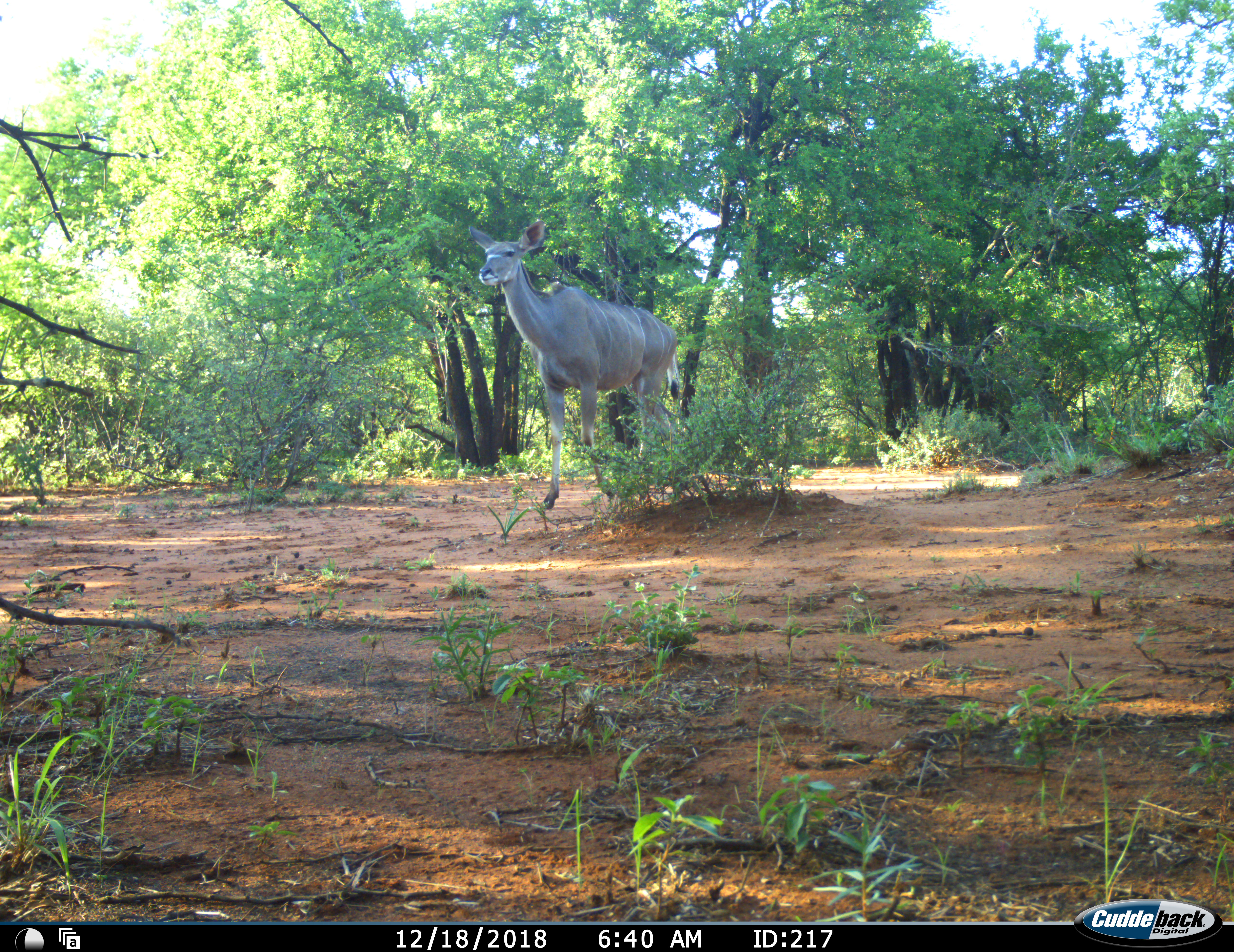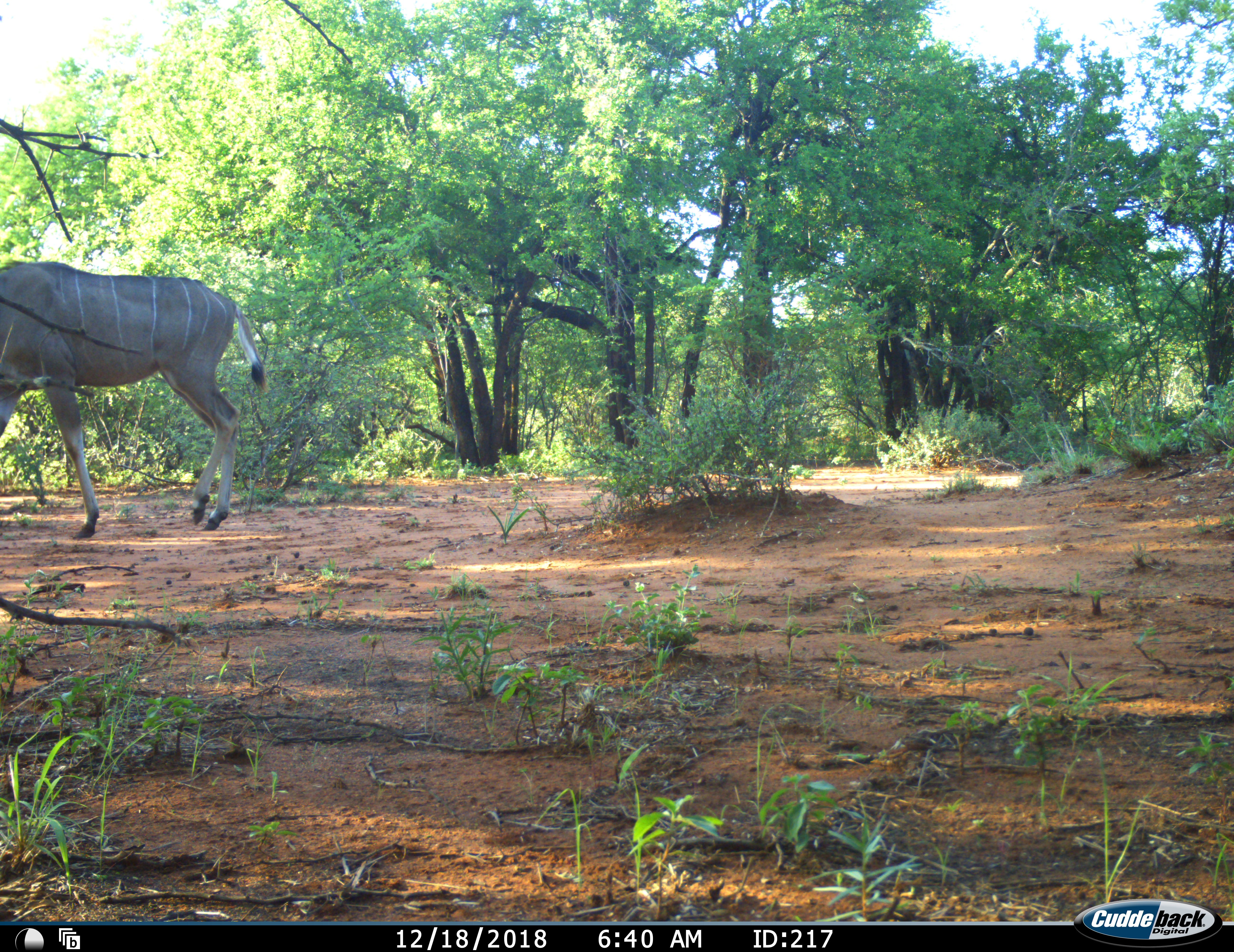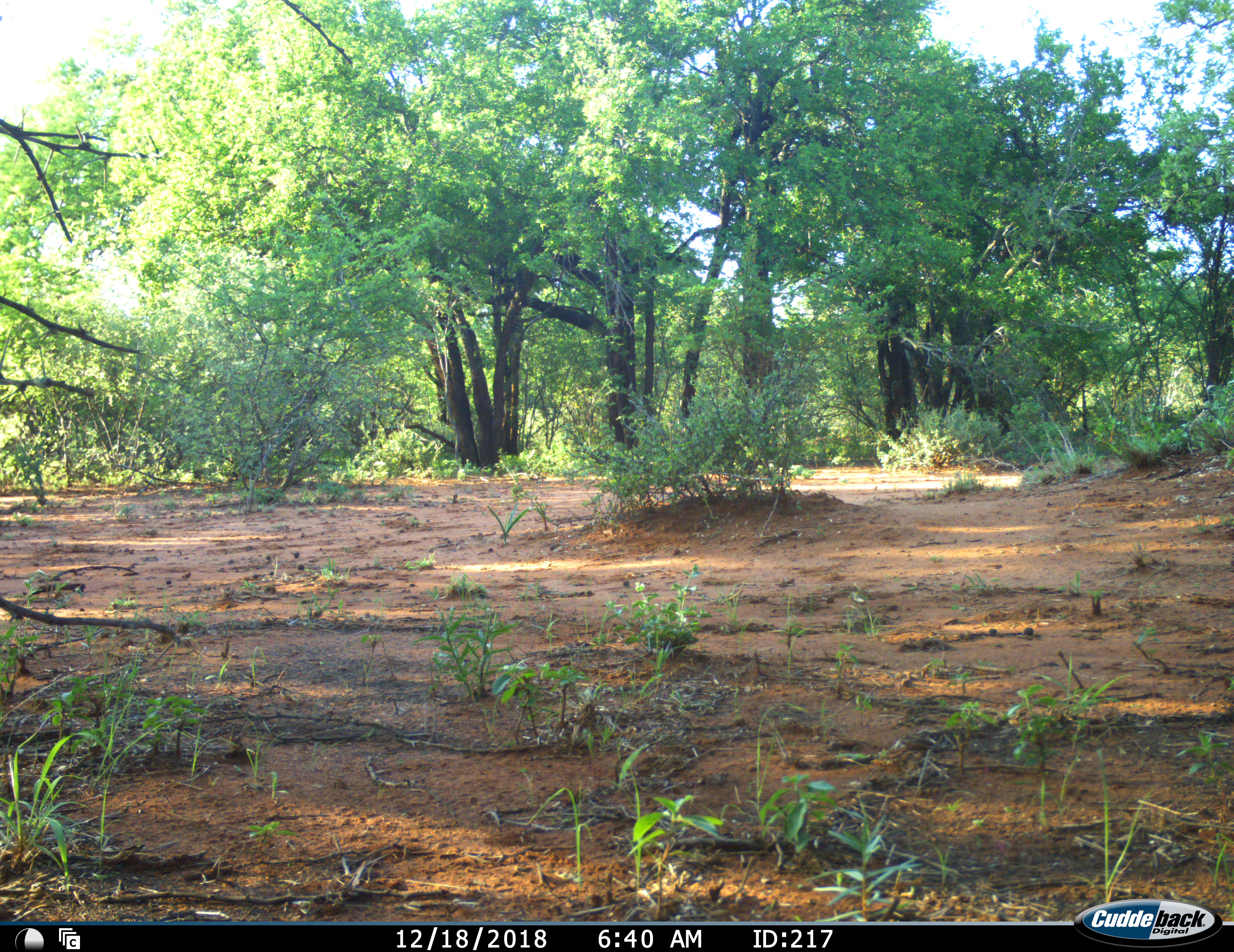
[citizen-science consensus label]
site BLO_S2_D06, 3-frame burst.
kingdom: Animalia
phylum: Chordata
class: Mammalia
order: Artiodactyla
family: Bovidae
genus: Tragelaphus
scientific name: Tragelaphus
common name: kudu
Kudu (Tragelaphus), count 1. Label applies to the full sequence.